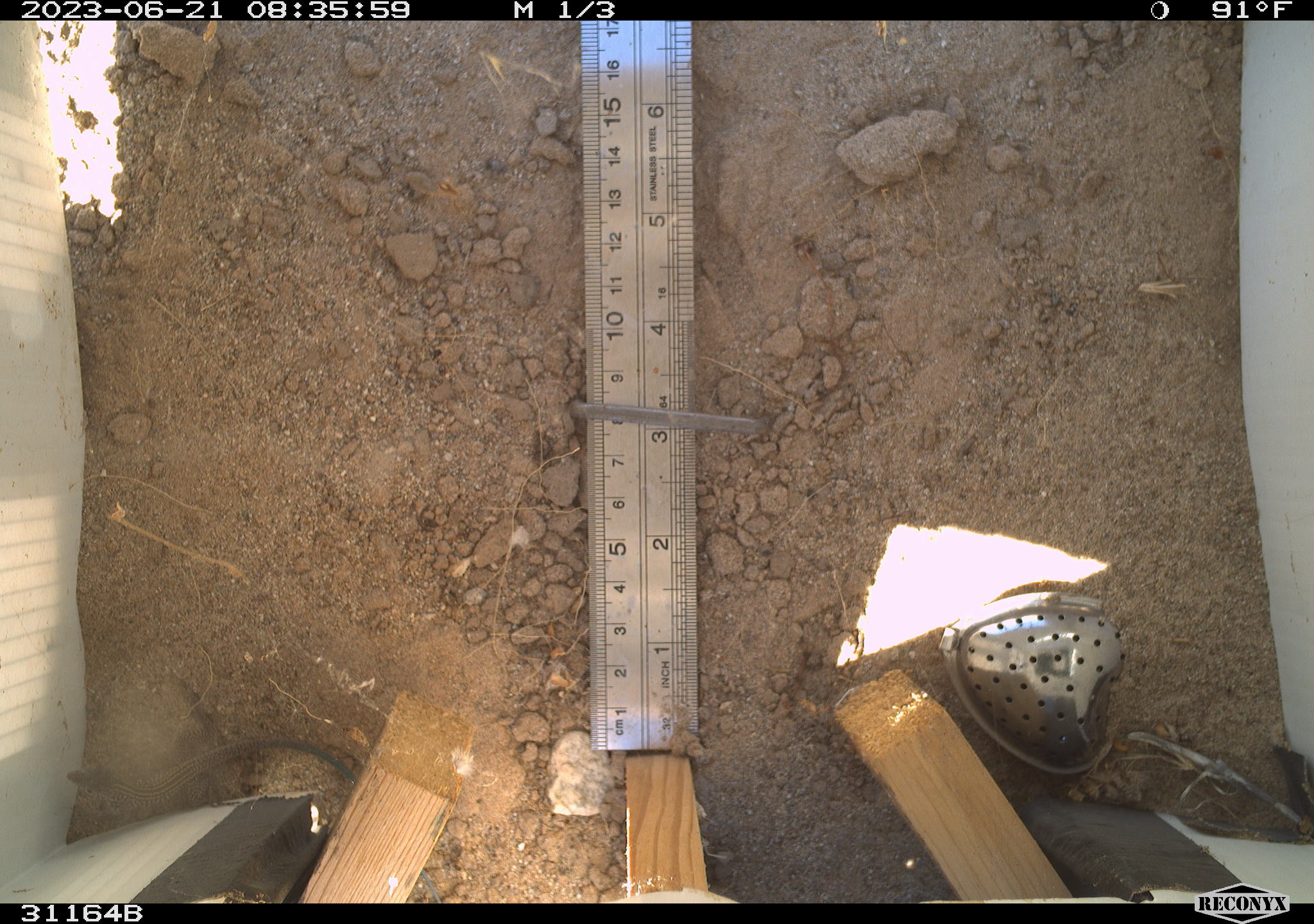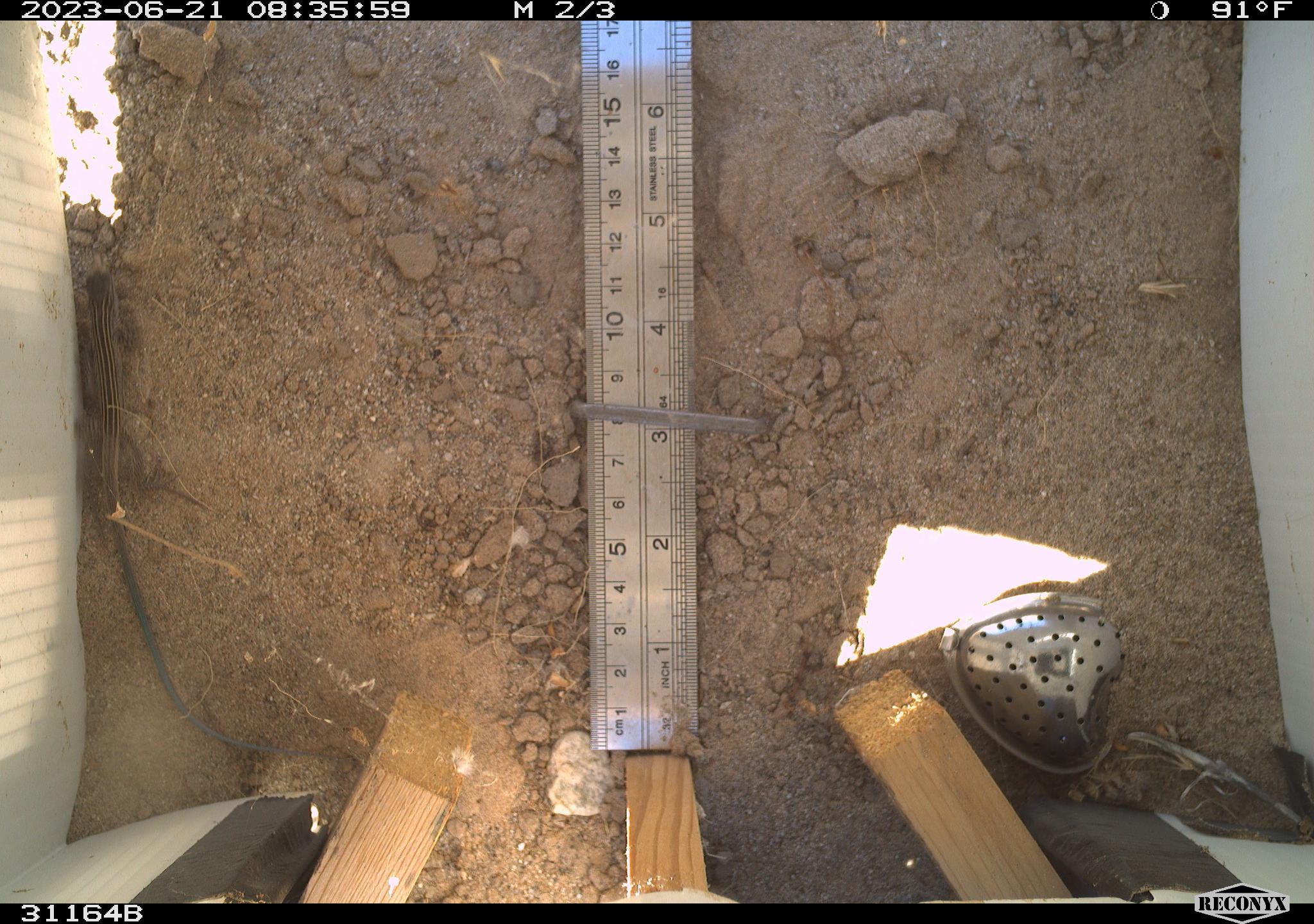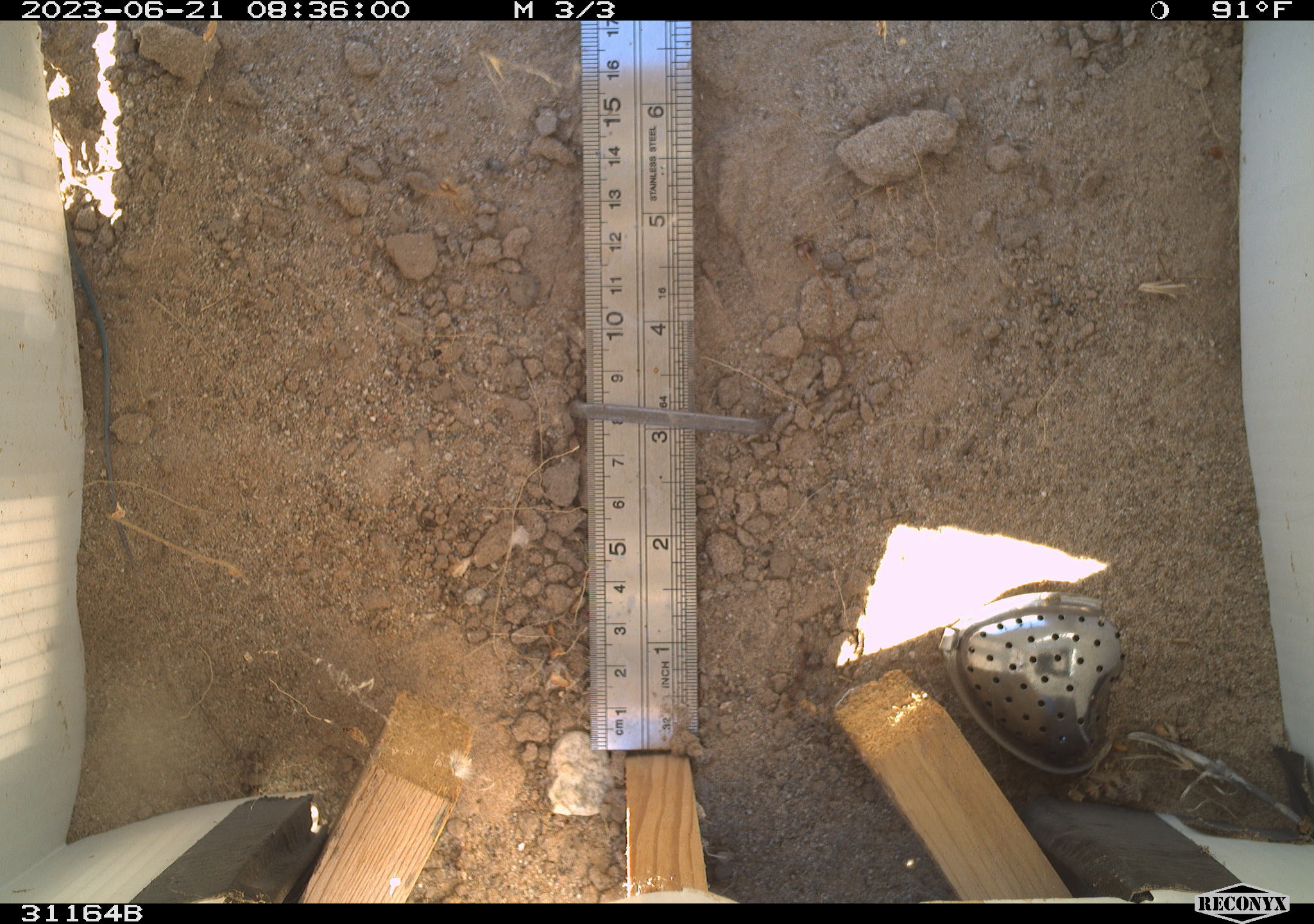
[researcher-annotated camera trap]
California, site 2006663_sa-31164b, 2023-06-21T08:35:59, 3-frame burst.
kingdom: Animalia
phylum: Chordata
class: Reptilia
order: Squamata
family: Teiidae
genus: Aspidoscelis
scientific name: Aspidoscelis tigris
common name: western whiptail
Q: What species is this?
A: Western whiptail (Aspidoscelis tigris).